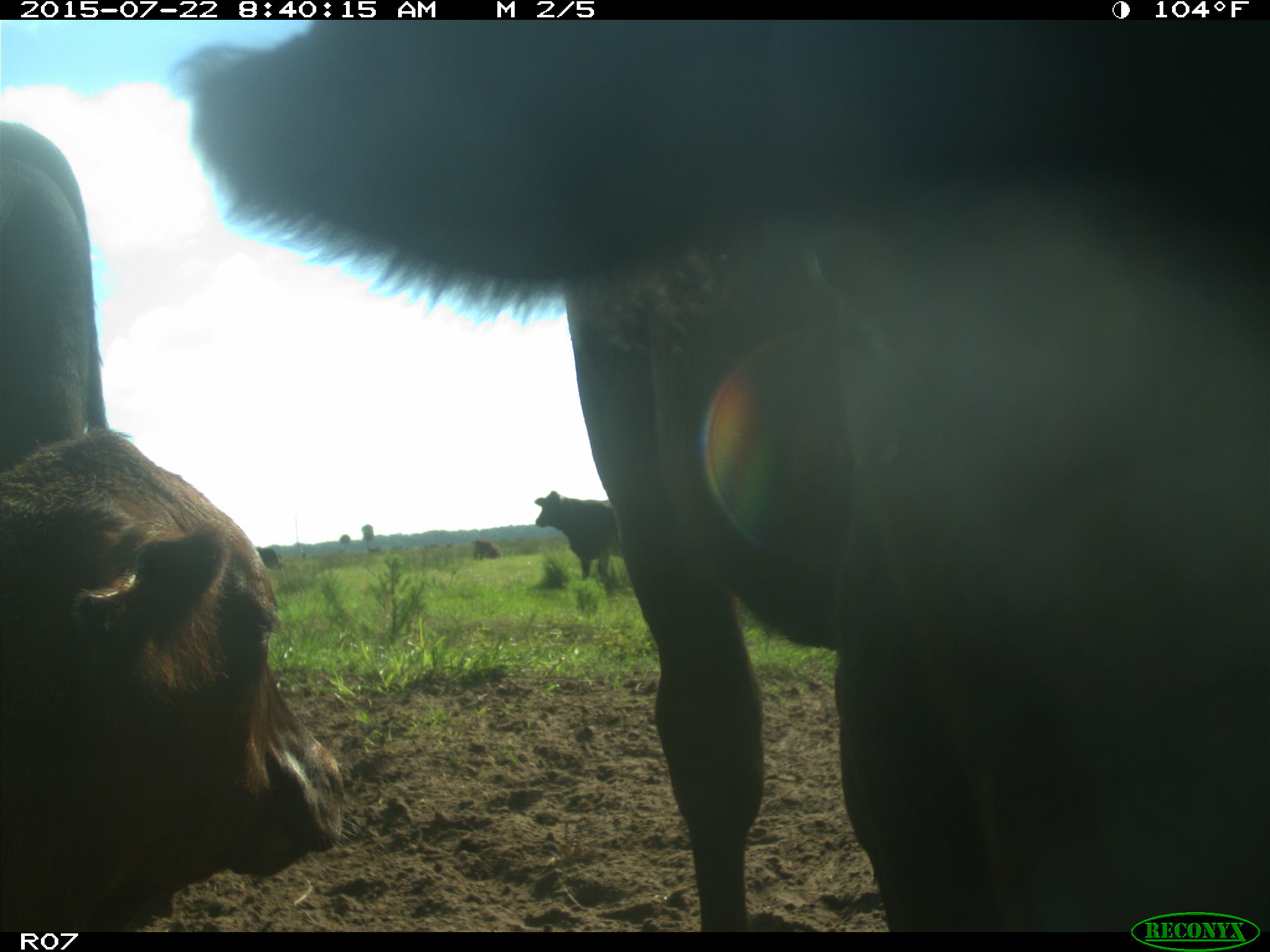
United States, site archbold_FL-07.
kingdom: Animalia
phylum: Chordata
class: Mammalia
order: Artiodactyla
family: Bovidae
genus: Bos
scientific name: Bos taurus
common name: domestic cow